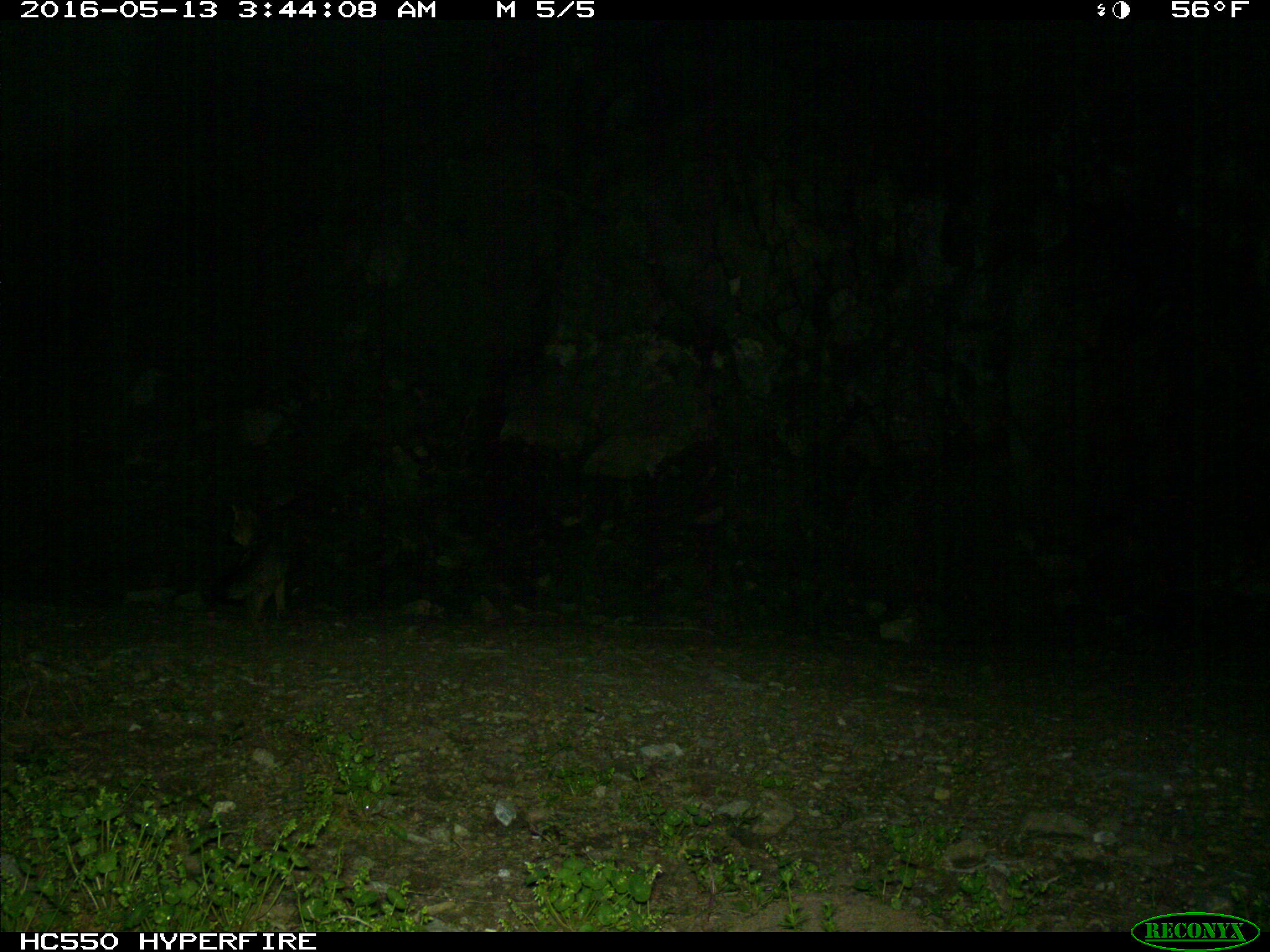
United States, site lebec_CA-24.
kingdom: Animalia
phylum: Chordata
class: Mammalia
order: Carnivora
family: Canidae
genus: Urocyon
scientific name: Urocyon cinereoargenteus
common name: gray fox